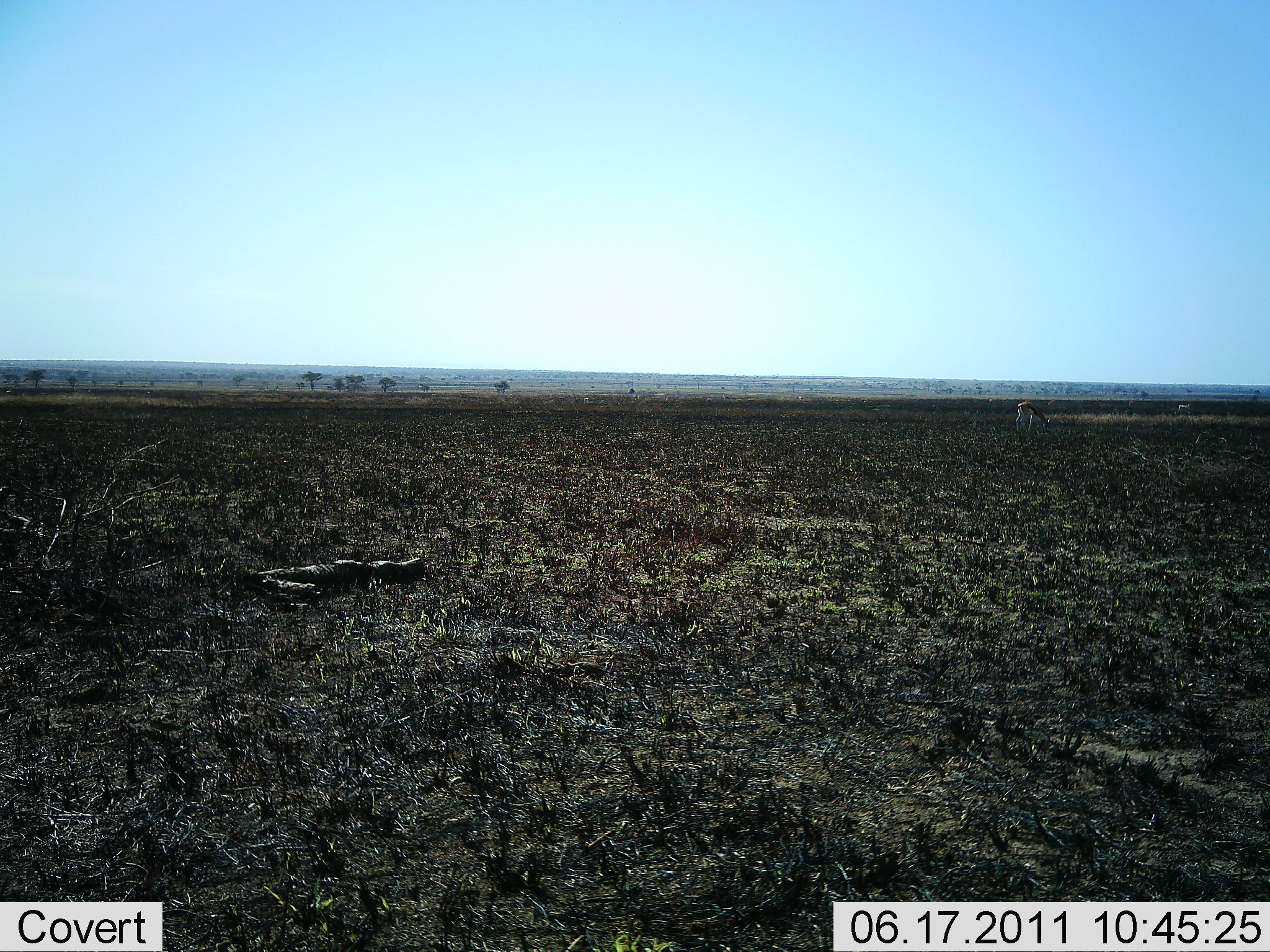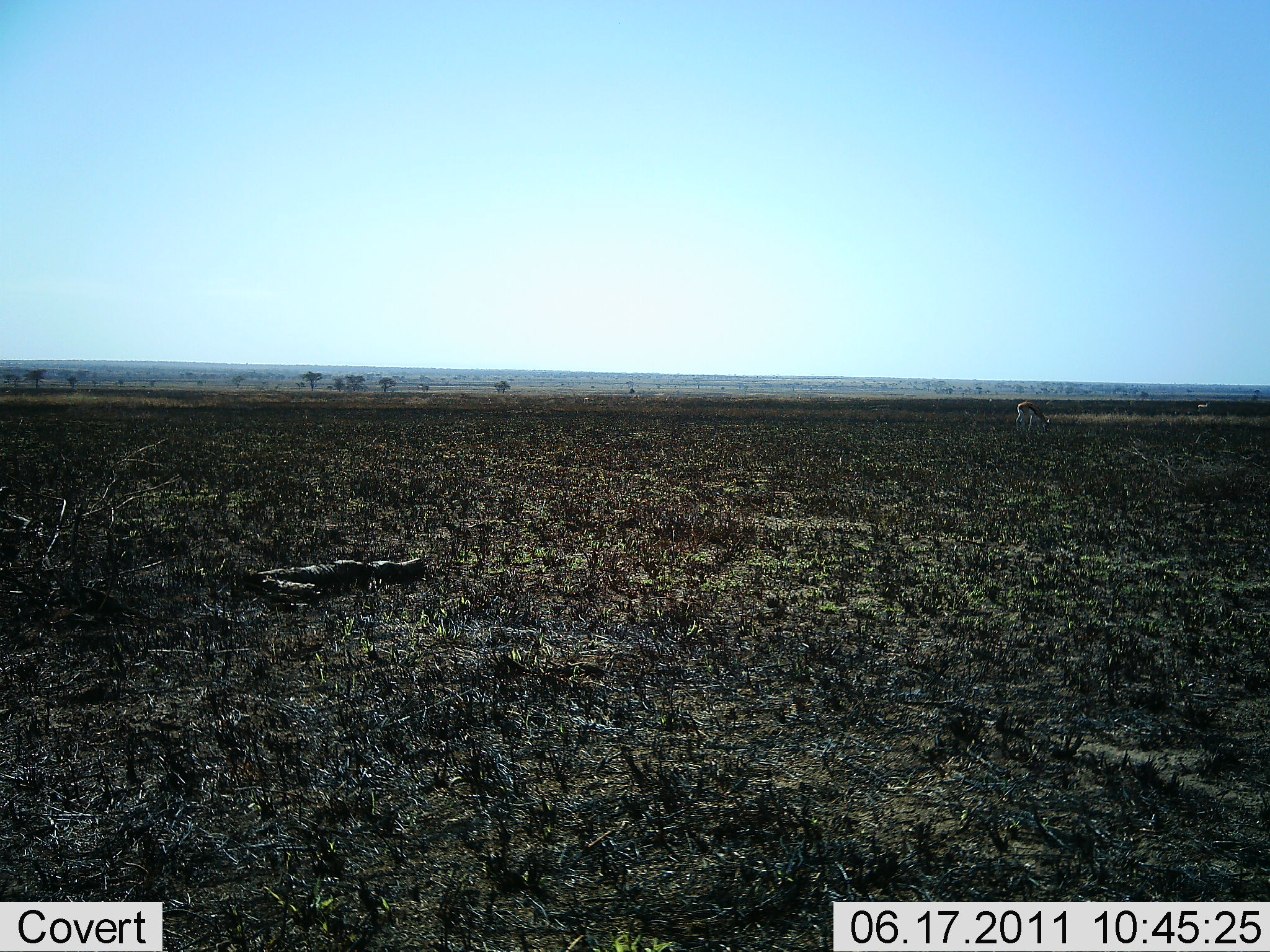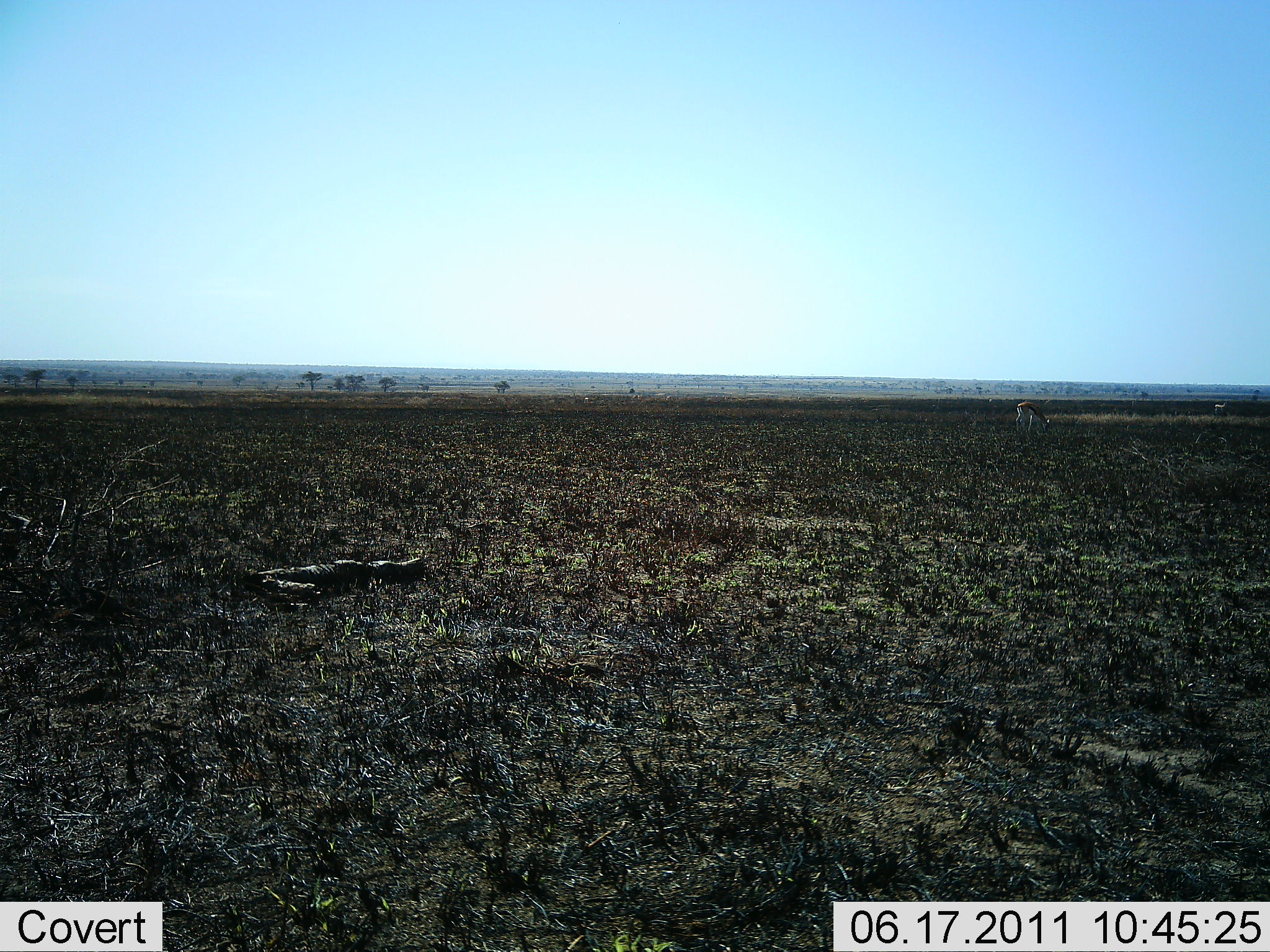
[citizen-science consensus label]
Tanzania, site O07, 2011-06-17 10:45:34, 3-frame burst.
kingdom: Animalia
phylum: Chordata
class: Mammalia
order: Artiodactyla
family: Bovidae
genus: Eudorcas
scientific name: Eudorcas thomsonii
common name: thomson's gazelle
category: gazellethomsons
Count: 1.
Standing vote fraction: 14%.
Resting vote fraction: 0%.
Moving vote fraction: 43%.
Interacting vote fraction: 0%.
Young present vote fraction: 0%.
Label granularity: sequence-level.